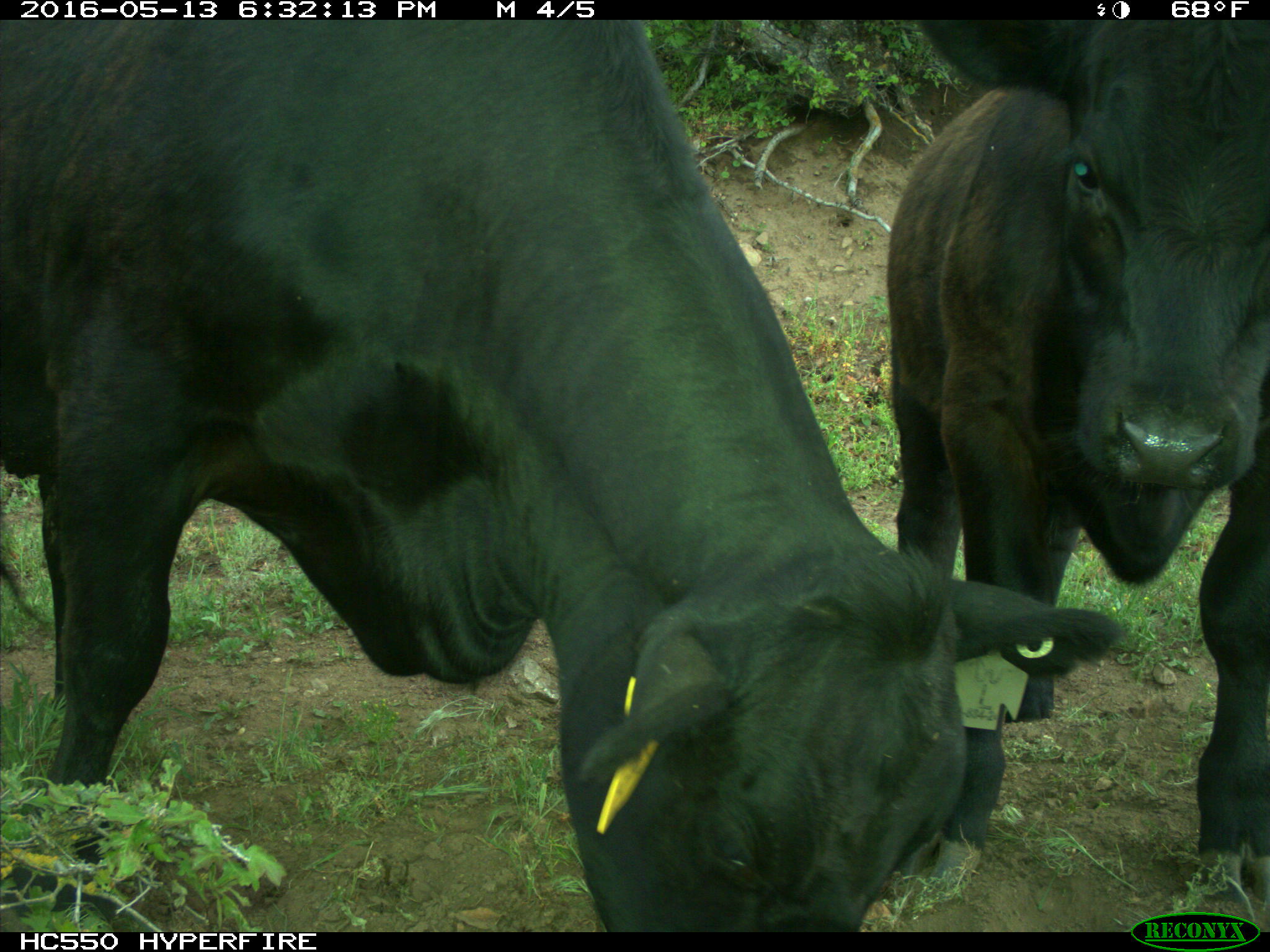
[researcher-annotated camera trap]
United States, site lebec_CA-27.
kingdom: Animalia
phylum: Chordata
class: Mammalia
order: Artiodactyla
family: Bovidae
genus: Bos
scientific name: Bos taurus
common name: domestic cow